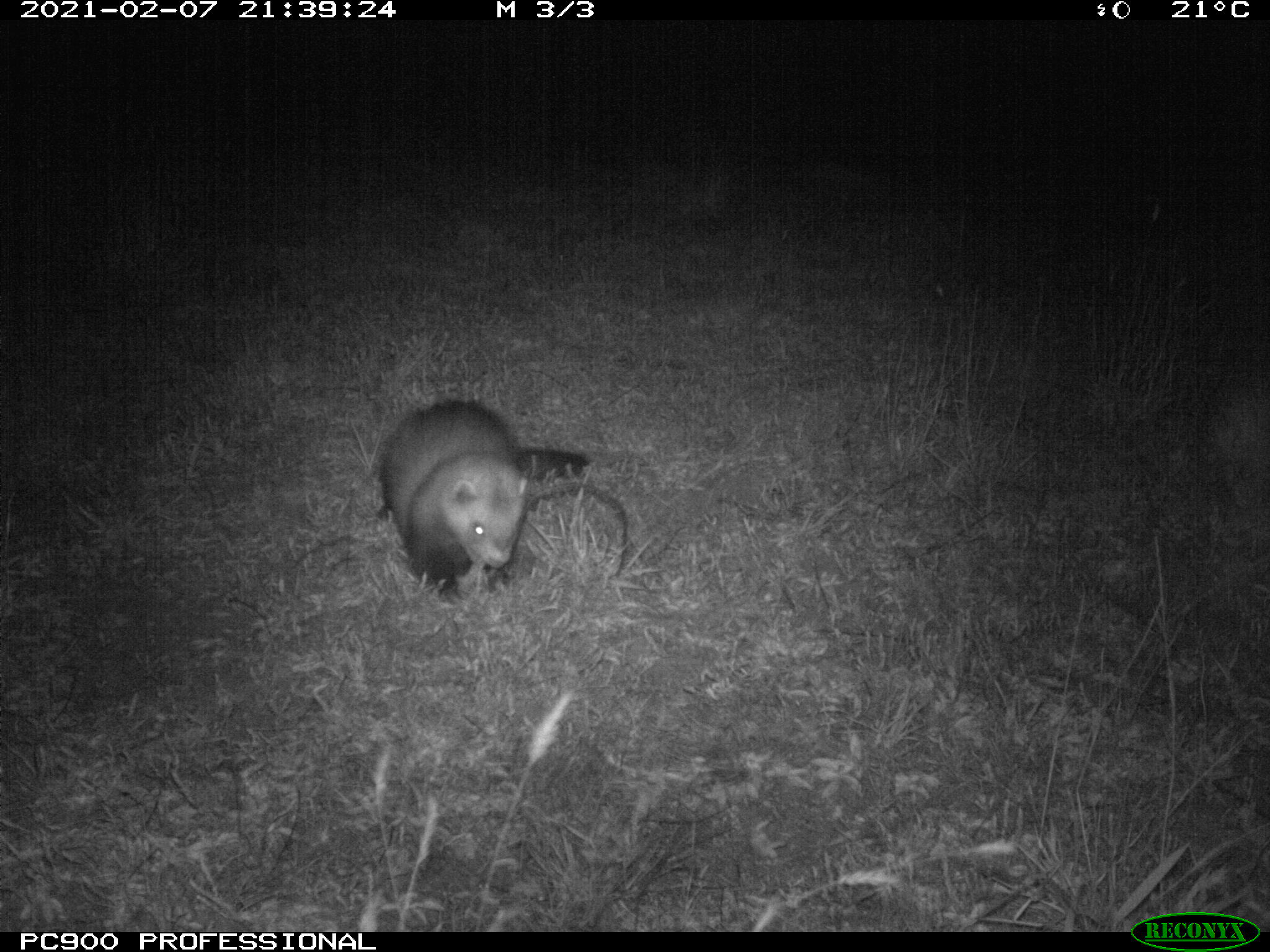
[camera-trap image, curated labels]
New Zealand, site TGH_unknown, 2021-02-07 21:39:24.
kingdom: Animalia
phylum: Chordata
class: Mammalia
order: Carnivora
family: Mustelidae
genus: Mustela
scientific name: Mustela furo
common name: ferret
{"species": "ferret (Mustela furo)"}